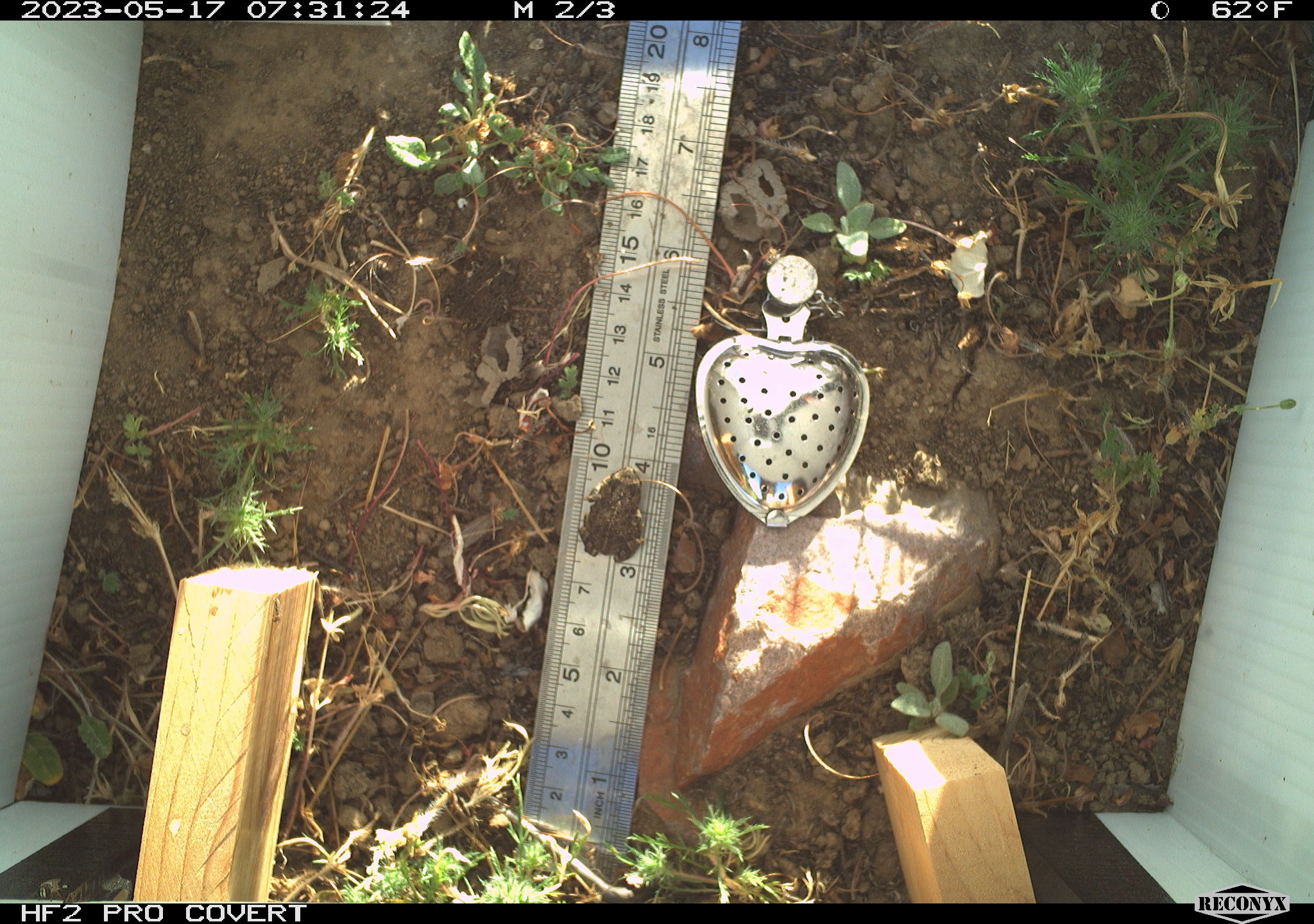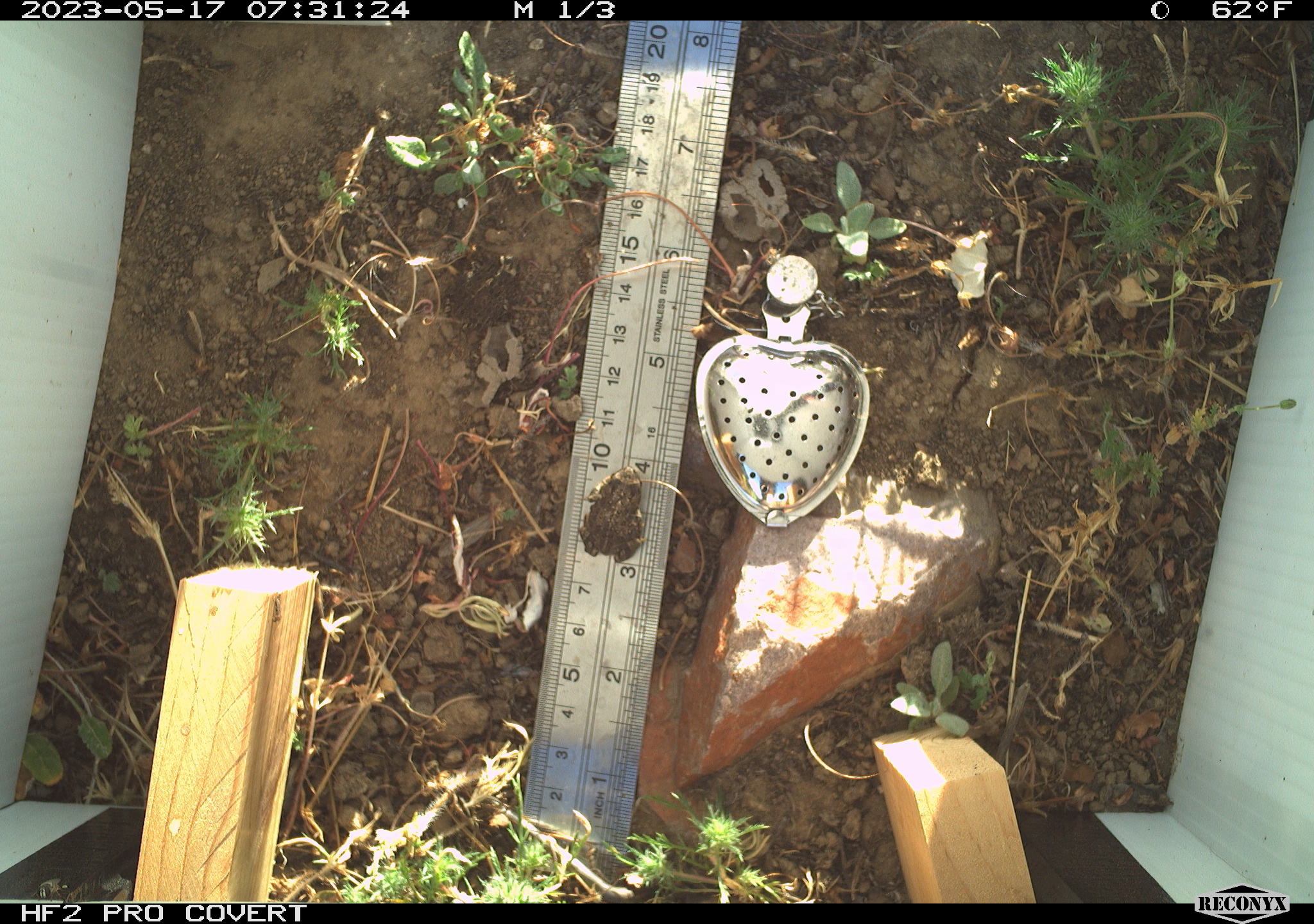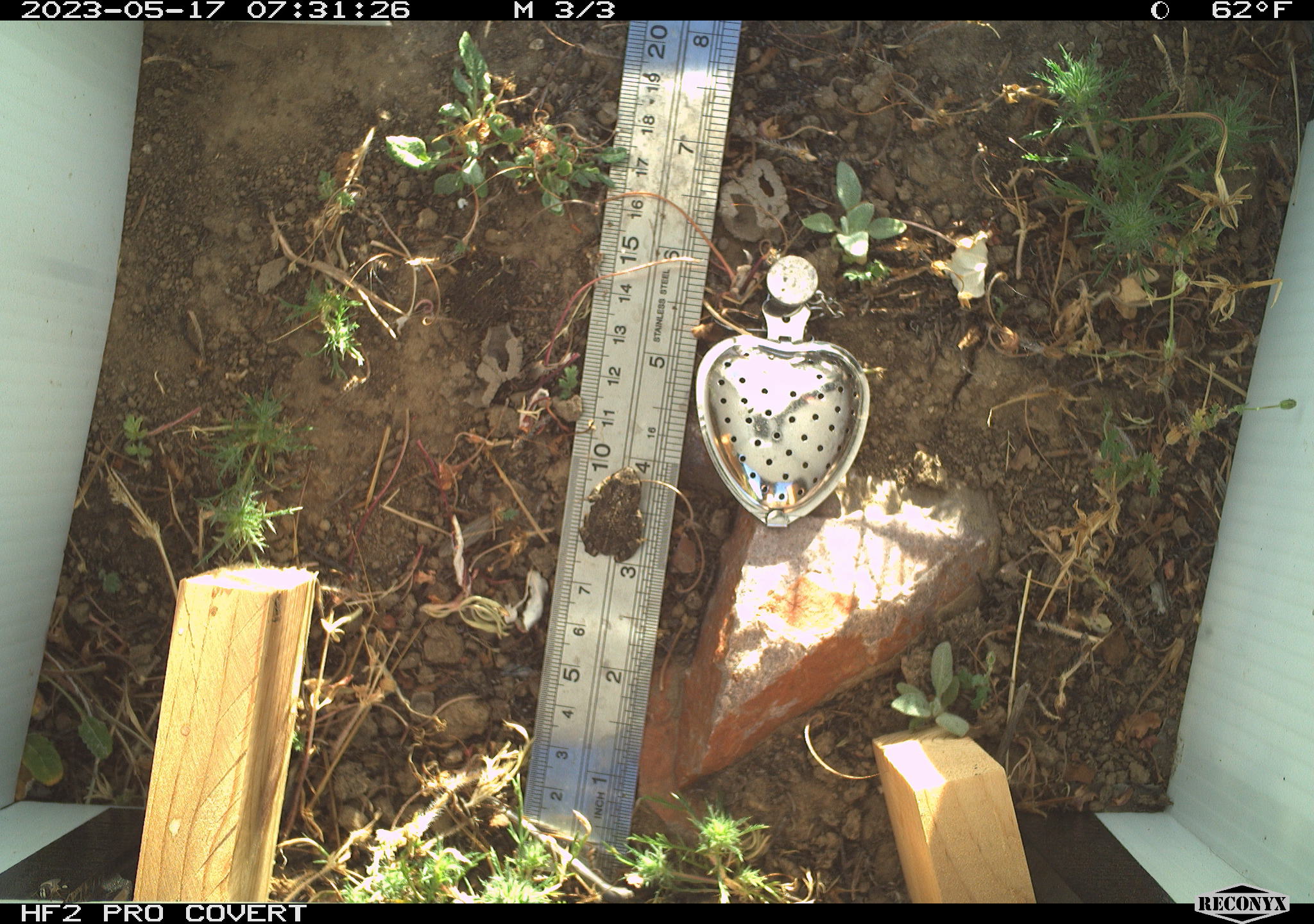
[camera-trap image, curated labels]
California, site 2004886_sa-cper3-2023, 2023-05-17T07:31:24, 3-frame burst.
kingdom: Animalia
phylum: Chordata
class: Amphibia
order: Anura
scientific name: Anura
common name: frogs